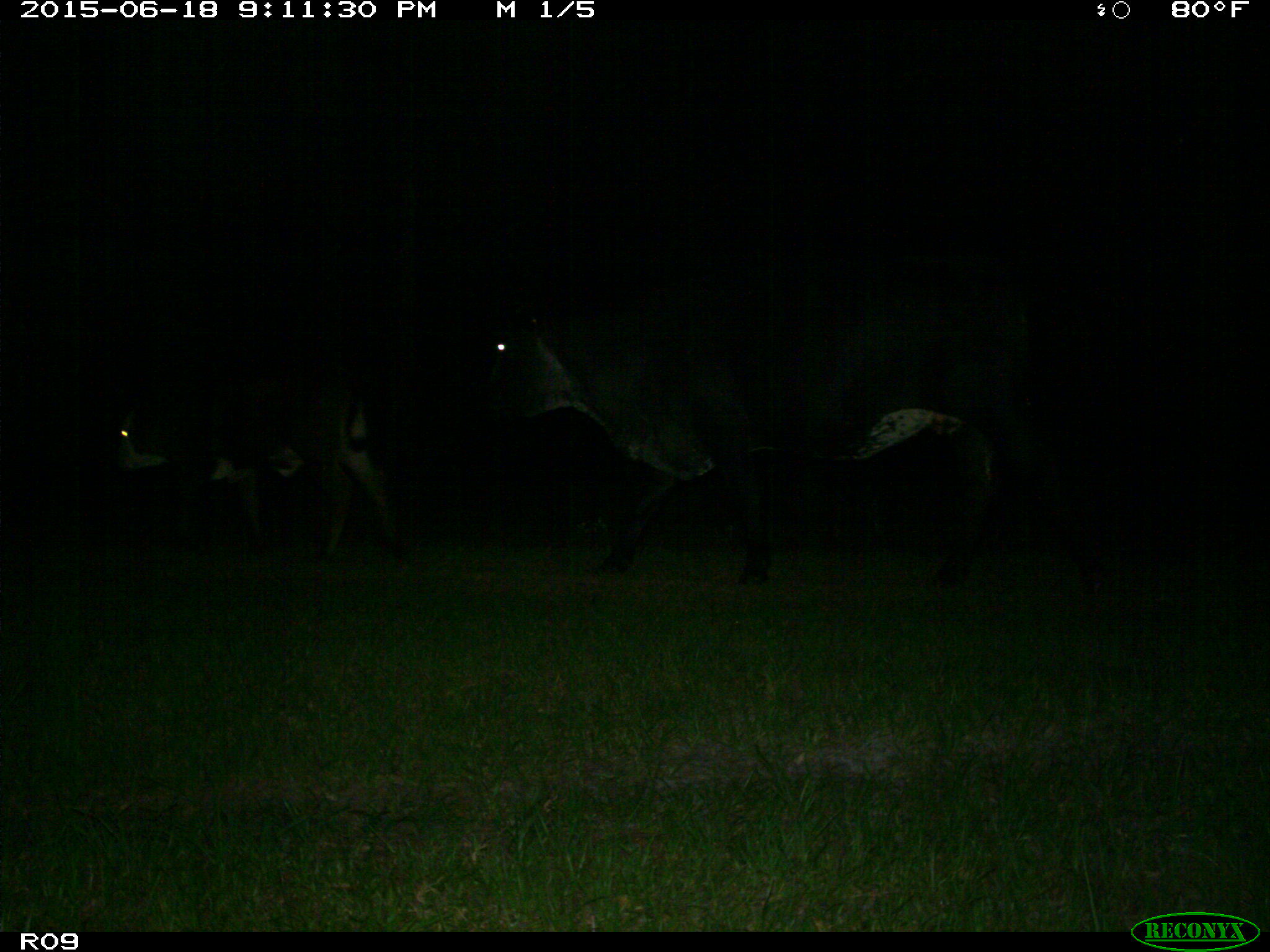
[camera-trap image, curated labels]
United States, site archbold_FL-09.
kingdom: Animalia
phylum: Chordata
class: Mammalia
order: Artiodactyla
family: Bovidae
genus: Bos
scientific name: Bos taurus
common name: domestic cow